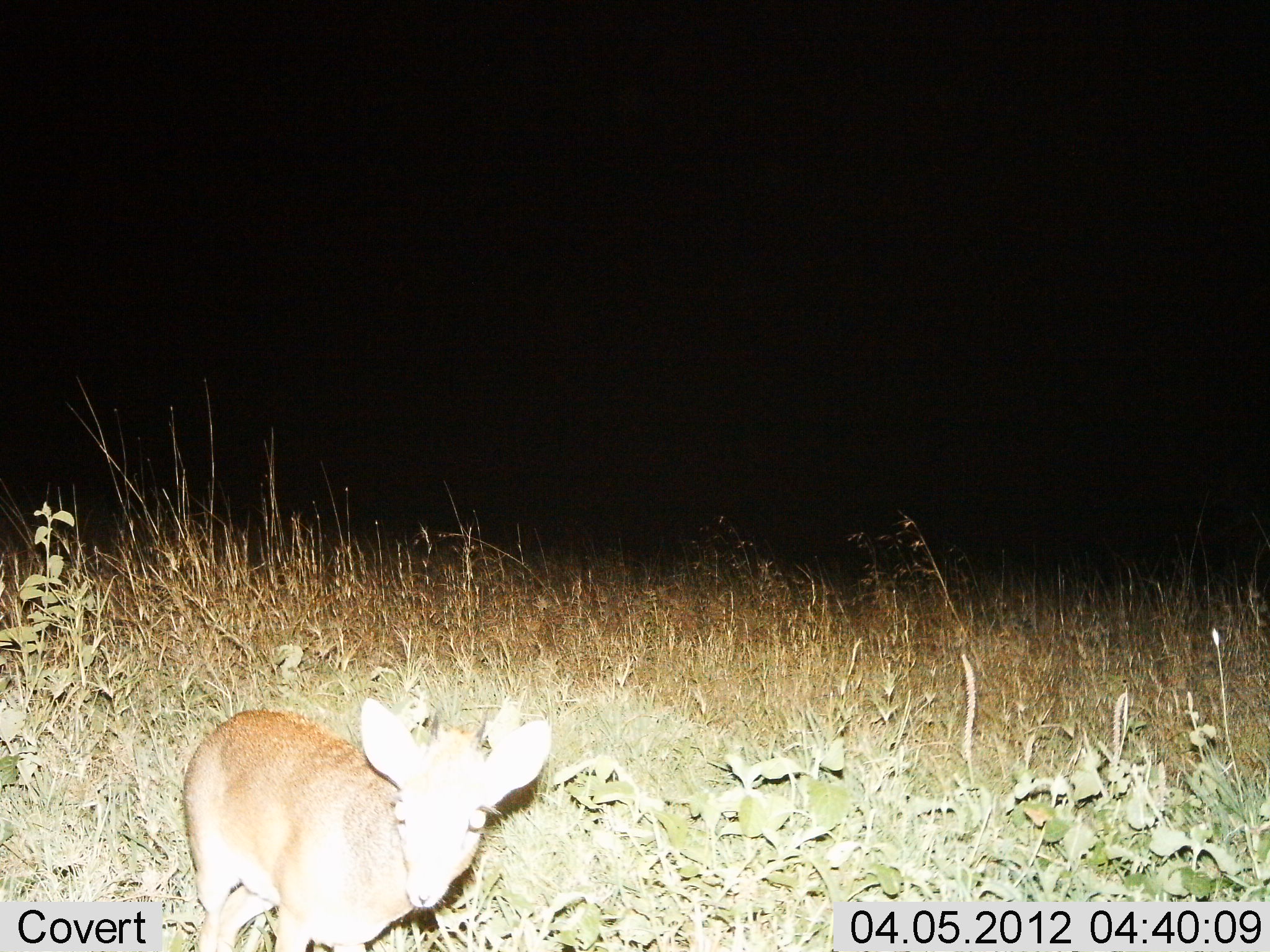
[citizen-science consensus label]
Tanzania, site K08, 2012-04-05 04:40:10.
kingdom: Animalia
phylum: Chordata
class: Mammalia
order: Artiodactyla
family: Bovidae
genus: Madoqua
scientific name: Madoqua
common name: dikdik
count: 1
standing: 92%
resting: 0%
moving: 8%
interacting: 0%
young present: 4%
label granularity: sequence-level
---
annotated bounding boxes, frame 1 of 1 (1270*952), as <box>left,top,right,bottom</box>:
animal: <box>181,697,554,952</box>